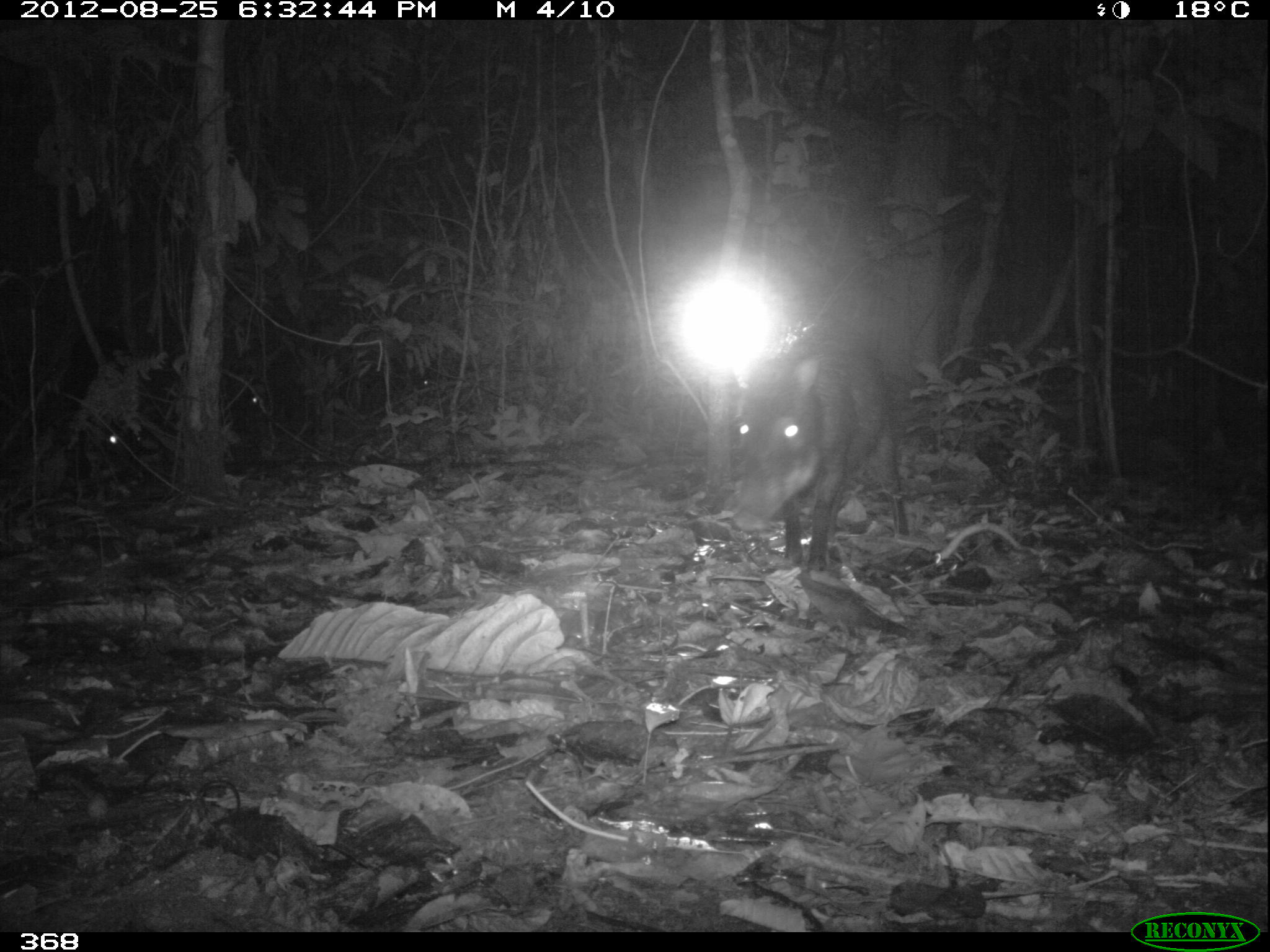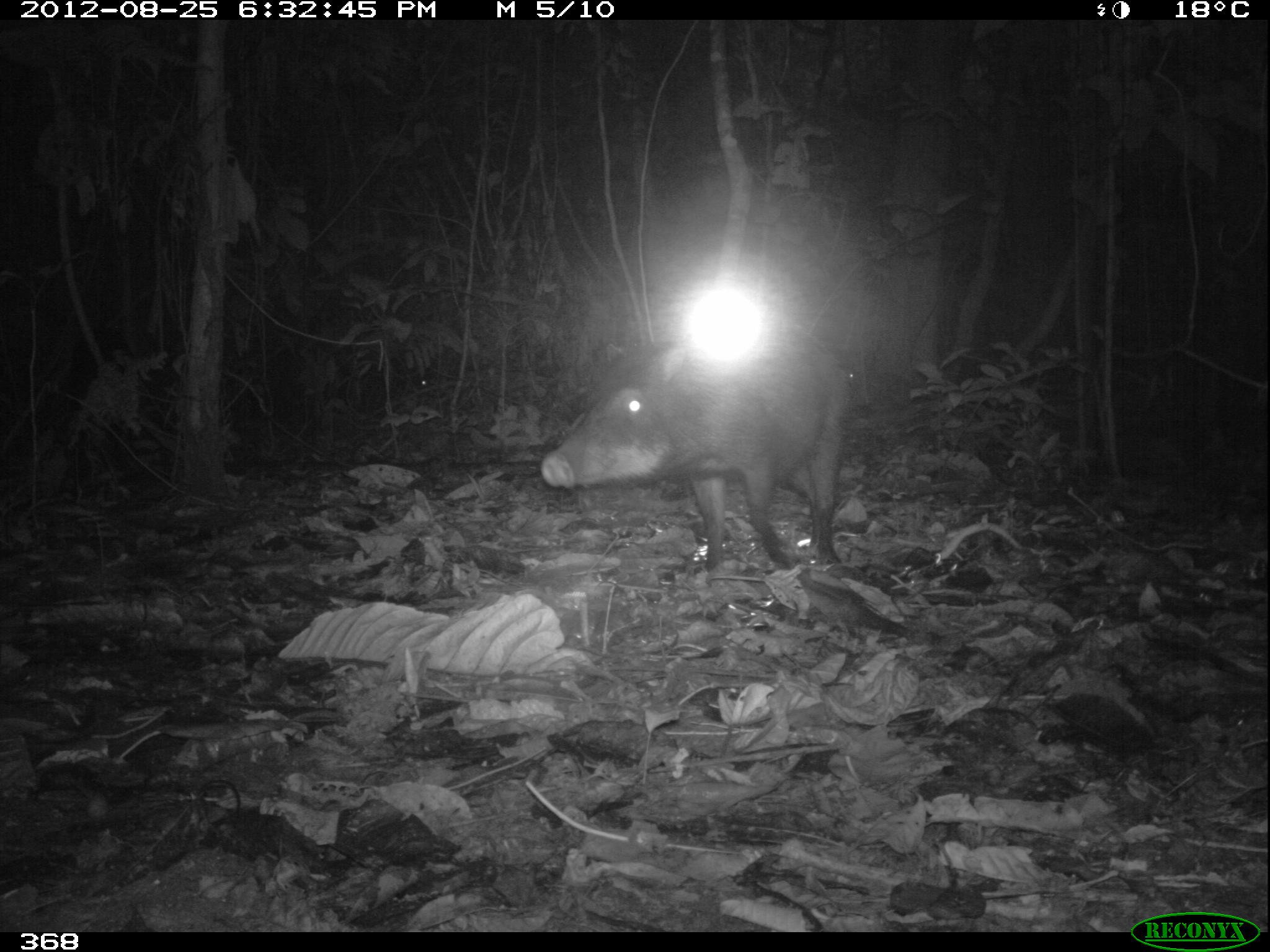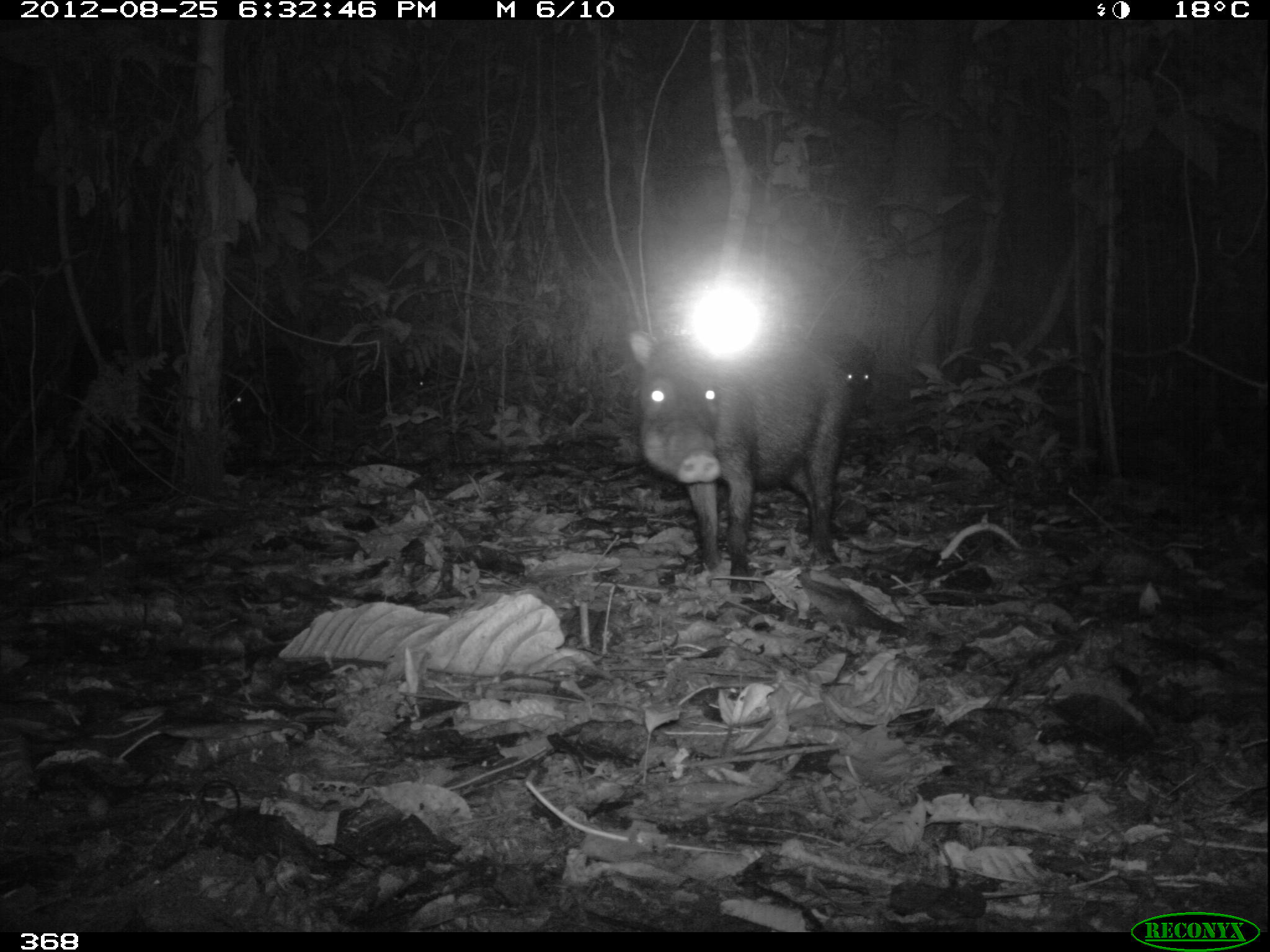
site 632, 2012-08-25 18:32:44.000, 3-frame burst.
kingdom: Animalia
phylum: Chordata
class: Mammalia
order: Artiodactyla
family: Tayassuidae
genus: Tayassu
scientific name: Tayassu pecari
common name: white-lipped peccary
Tayassu pecari (white-lipped peccary).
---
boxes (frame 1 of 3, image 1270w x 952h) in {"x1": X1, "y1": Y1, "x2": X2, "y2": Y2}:
tayassu pecari: {"x1": 726, "y1": 323, "x2": 912, "y2": 578}; {"x1": 54, "y1": 319, "x2": 149, "y2": 481}; {"x1": 331, "y1": 347, "x2": 432, "y2": 422}; {"x1": 217, "y1": 357, "x2": 276, "y2": 453}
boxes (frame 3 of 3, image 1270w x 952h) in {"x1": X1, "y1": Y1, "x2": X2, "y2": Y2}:
tayassu pecari: {"x1": 623, "y1": 311, "x2": 846, "y2": 596}; {"x1": 55, "y1": 349, "x2": 268, "y2": 478}; {"x1": 836, "y1": 335, "x2": 874, "y2": 424}